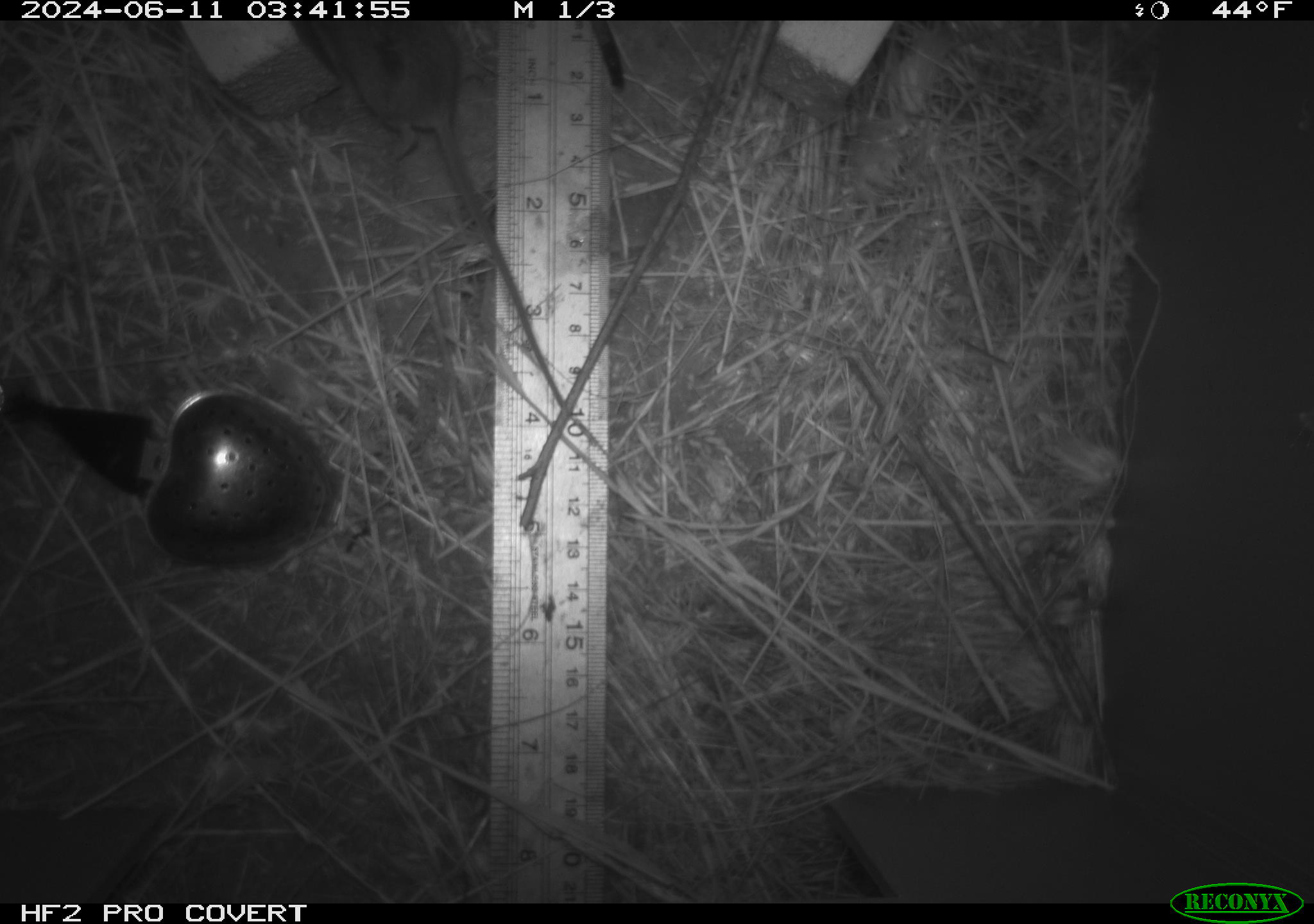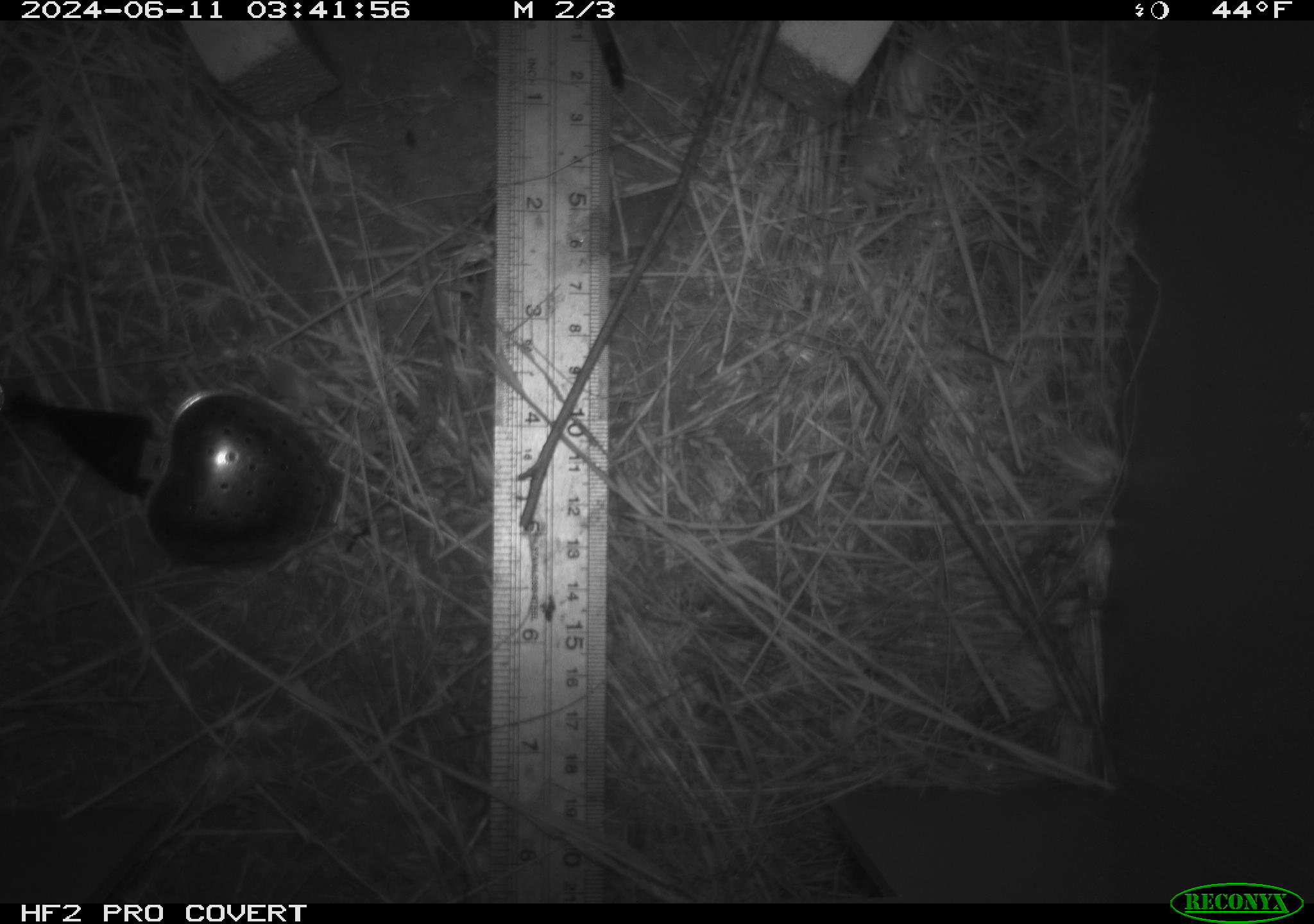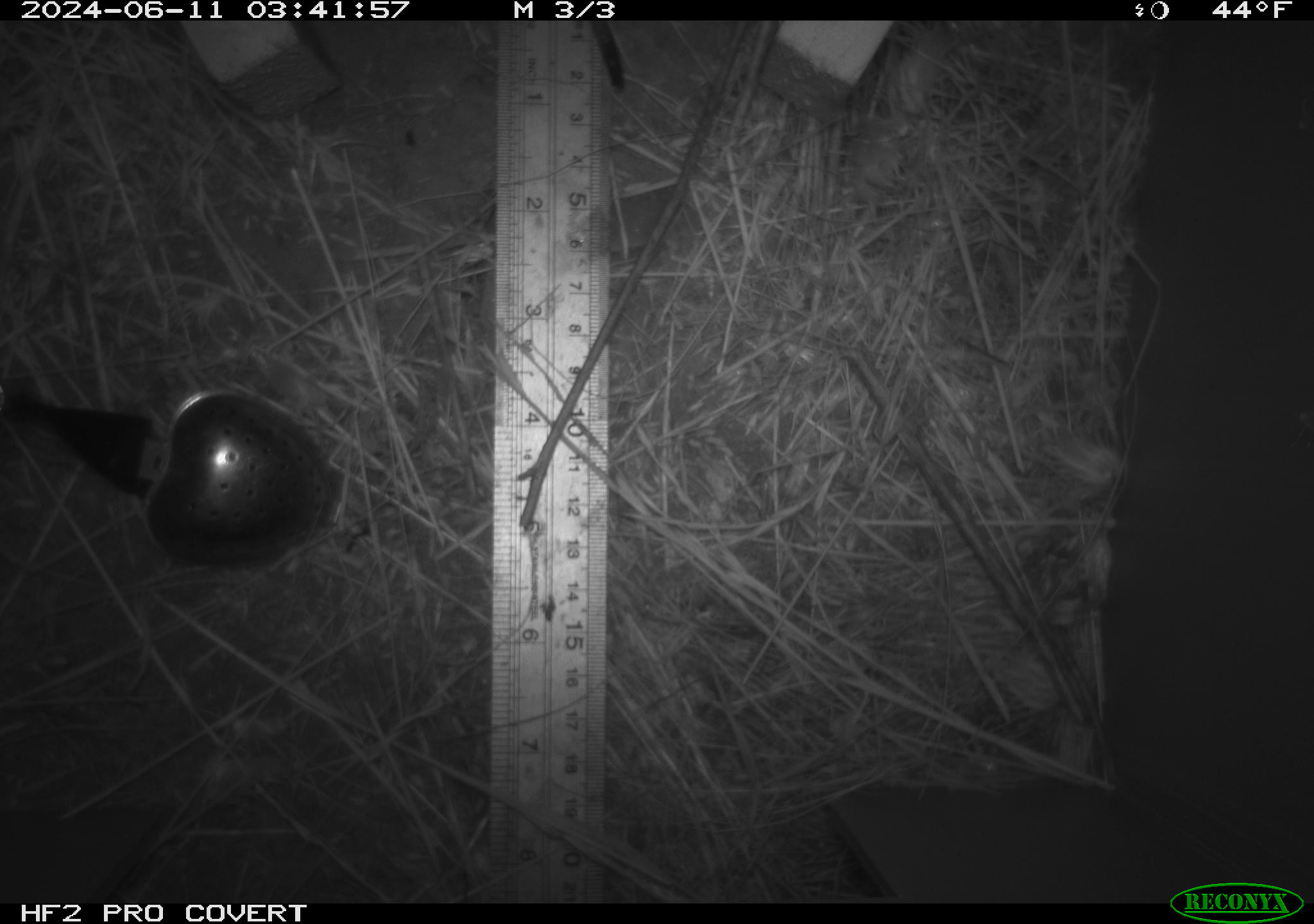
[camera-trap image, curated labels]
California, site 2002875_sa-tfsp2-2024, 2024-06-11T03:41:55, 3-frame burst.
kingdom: Animalia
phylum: Chordata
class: Mammalia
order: Rodentia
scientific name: Rodentia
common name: rodent